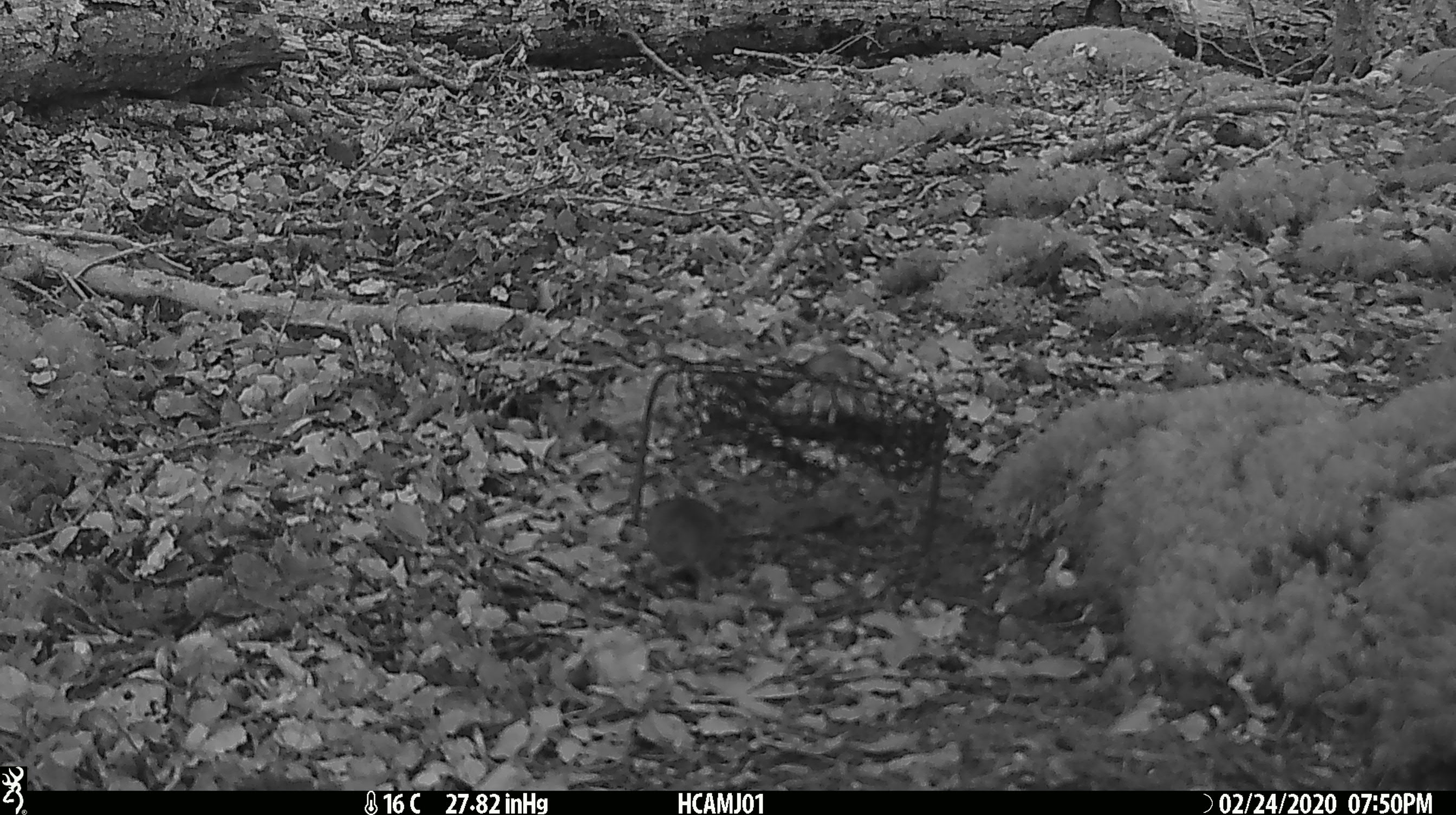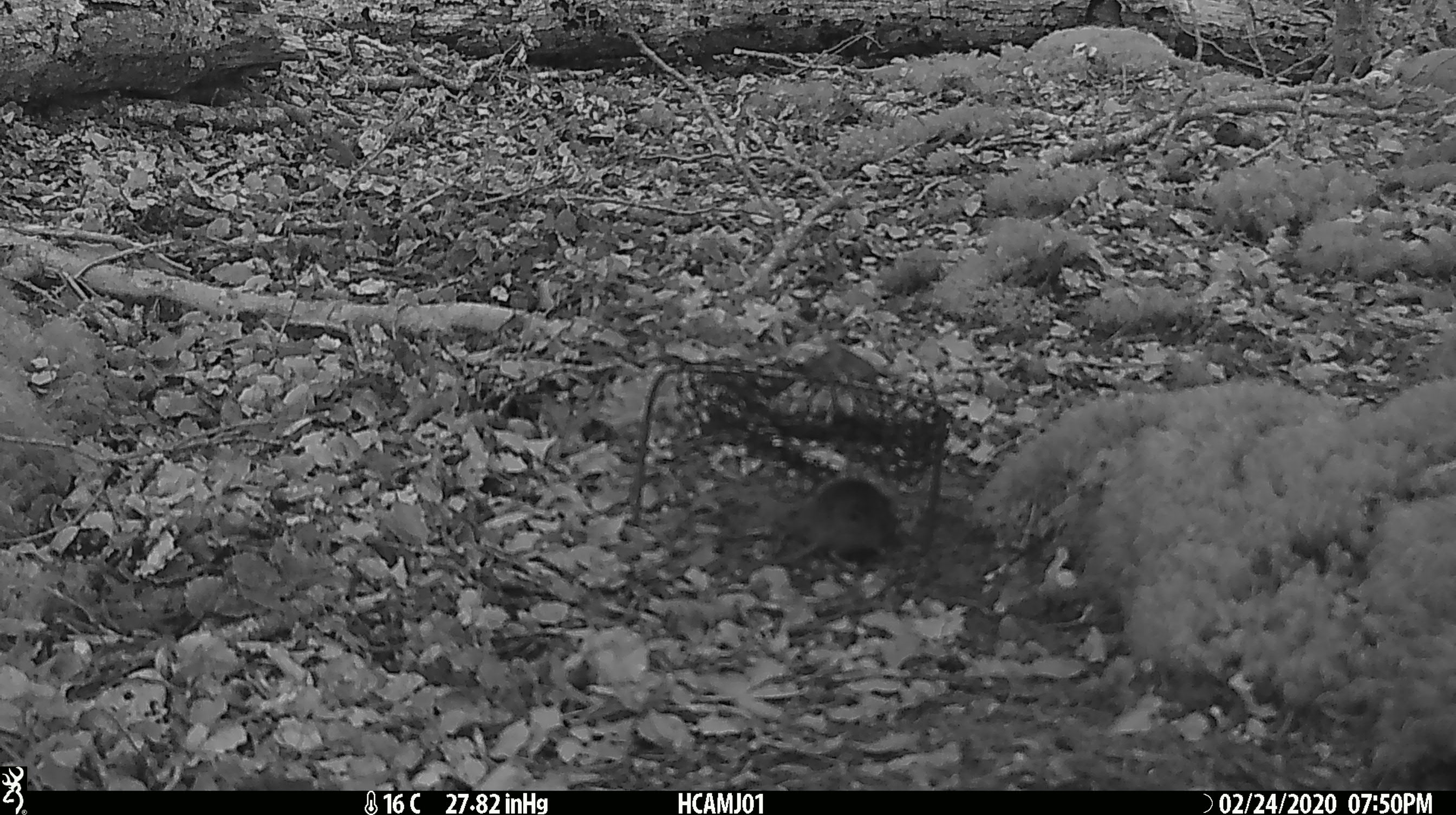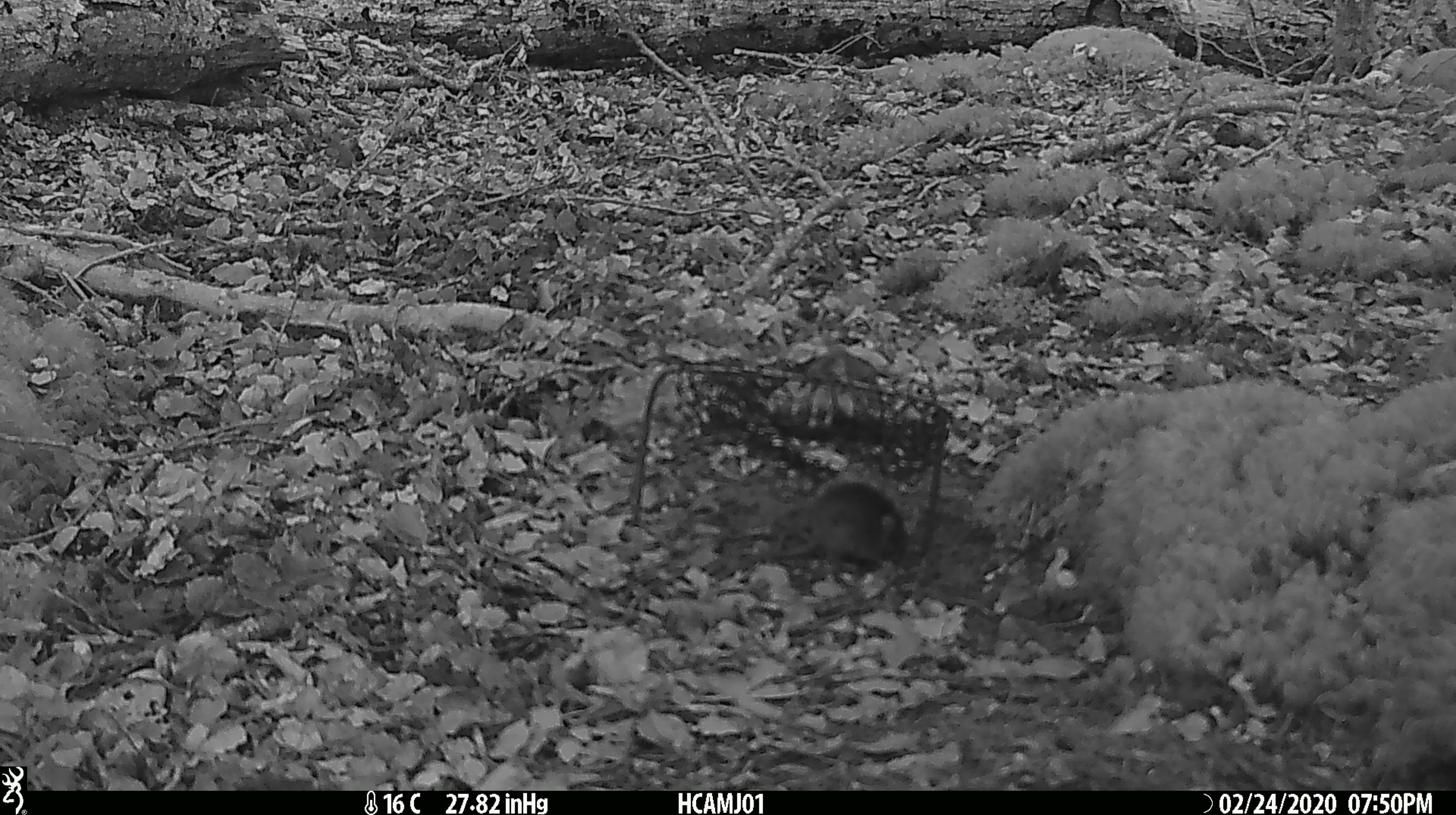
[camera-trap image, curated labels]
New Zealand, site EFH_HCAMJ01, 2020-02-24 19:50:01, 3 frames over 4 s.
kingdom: Animalia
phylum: Chordata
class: Mammalia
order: Rodentia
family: Muridae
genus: Mus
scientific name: Mus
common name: mouse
Mouse (Mus).